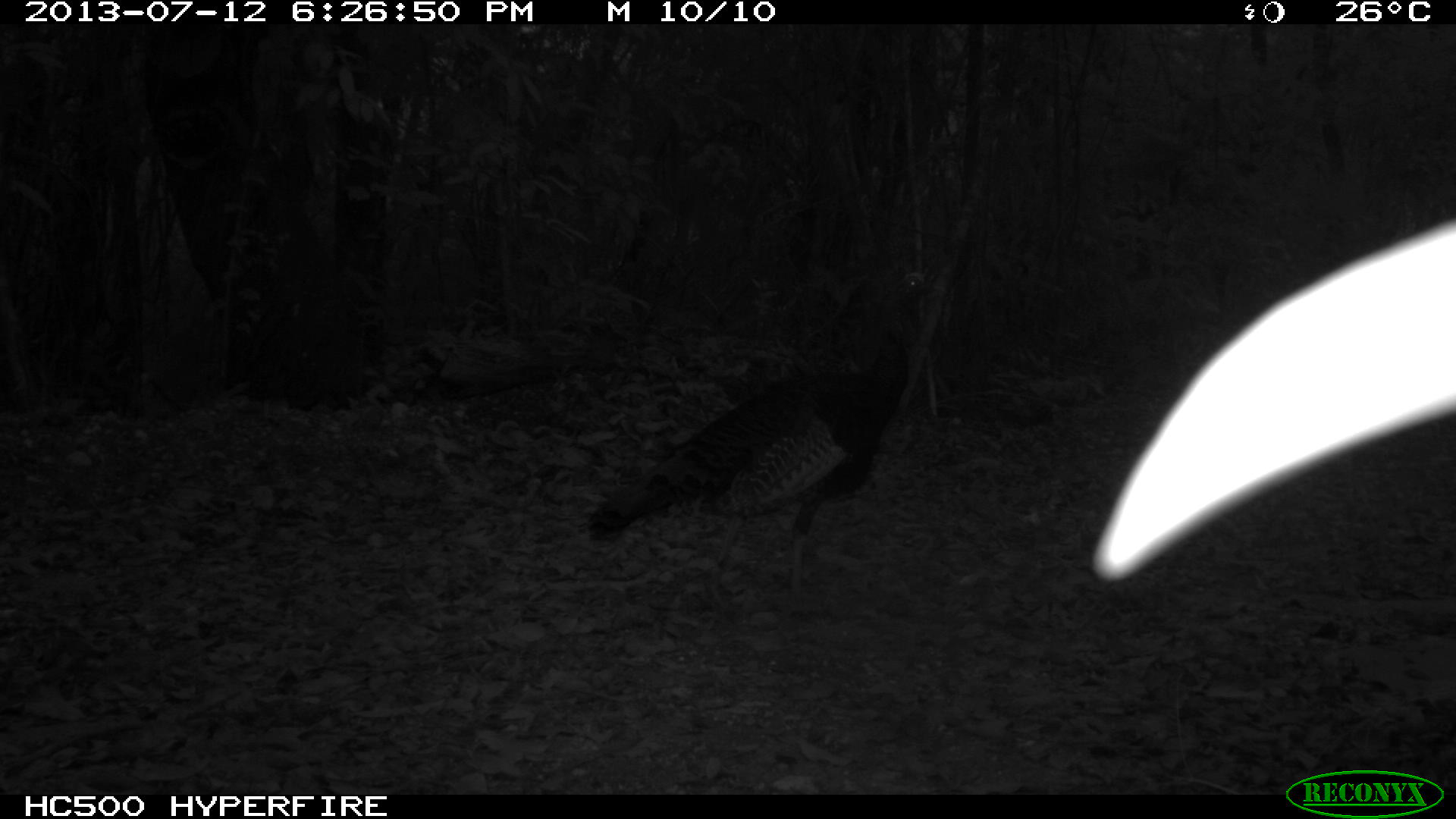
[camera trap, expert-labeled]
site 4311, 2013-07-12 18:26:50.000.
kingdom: Animalia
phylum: Chordata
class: Aves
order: Galliformes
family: Phasianidae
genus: Meleagris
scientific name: Meleagris ocellata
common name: ocellated turkey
Meleagris ocellata (ocellated turkey), count 1.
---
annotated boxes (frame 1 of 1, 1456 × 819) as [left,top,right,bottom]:
meleagris ocellata: [582,266,940,613]